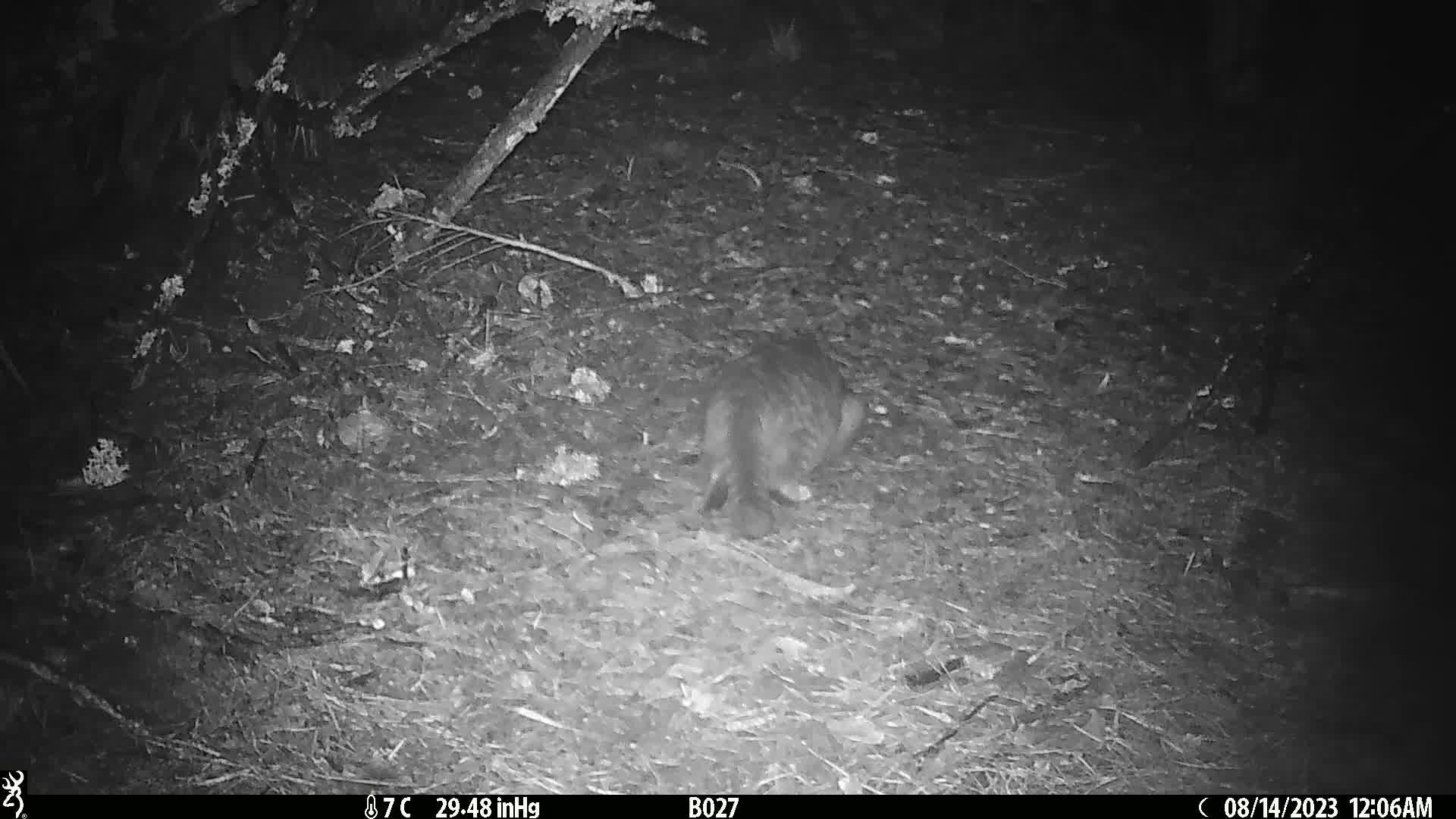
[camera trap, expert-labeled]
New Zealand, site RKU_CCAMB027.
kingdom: Animalia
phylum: Chordata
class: Mammalia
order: Carnivora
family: Felidae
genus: Felis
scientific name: Felis catus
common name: domestic cat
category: cat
Cat (domestic cat) (Felis catus).